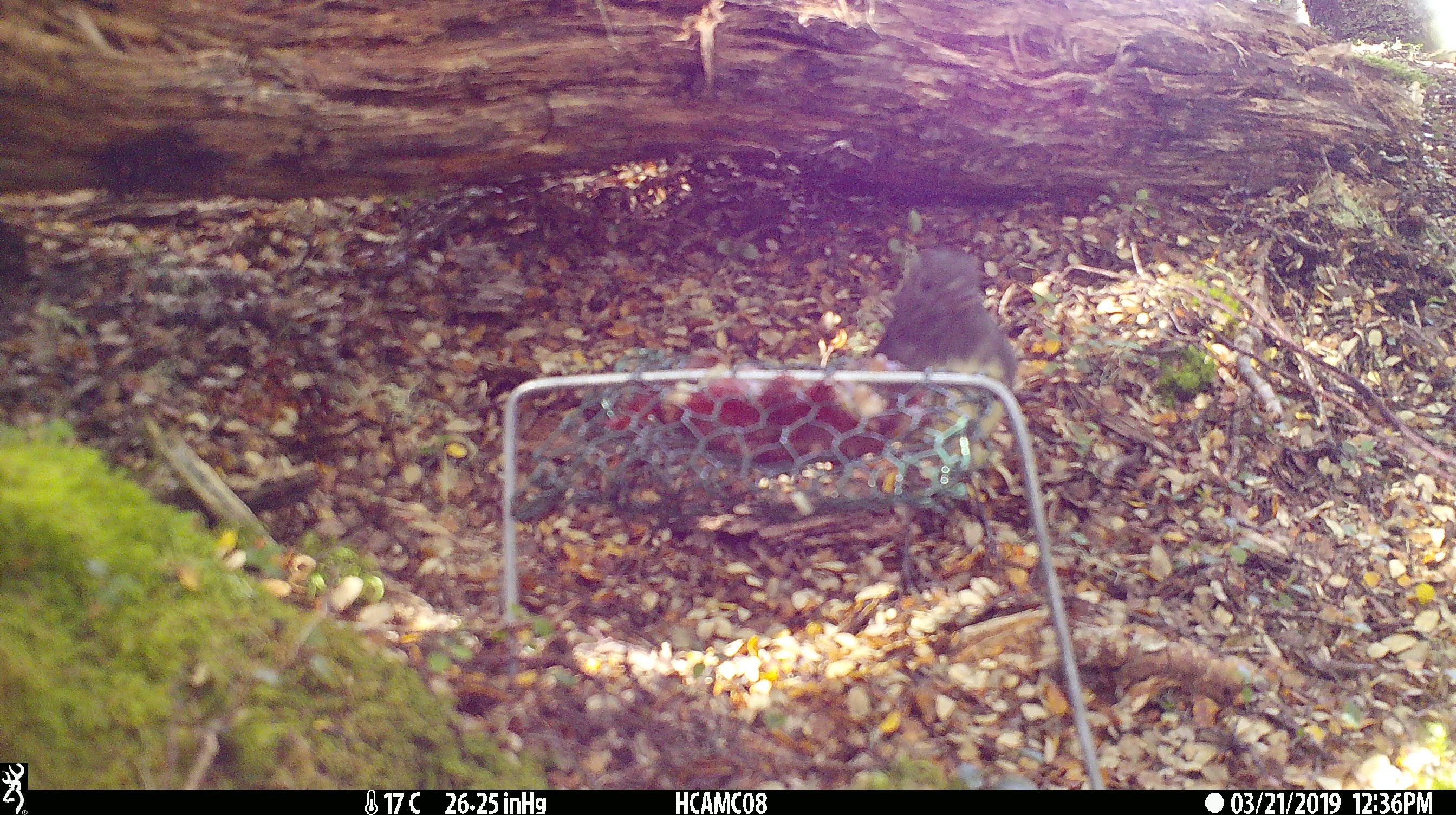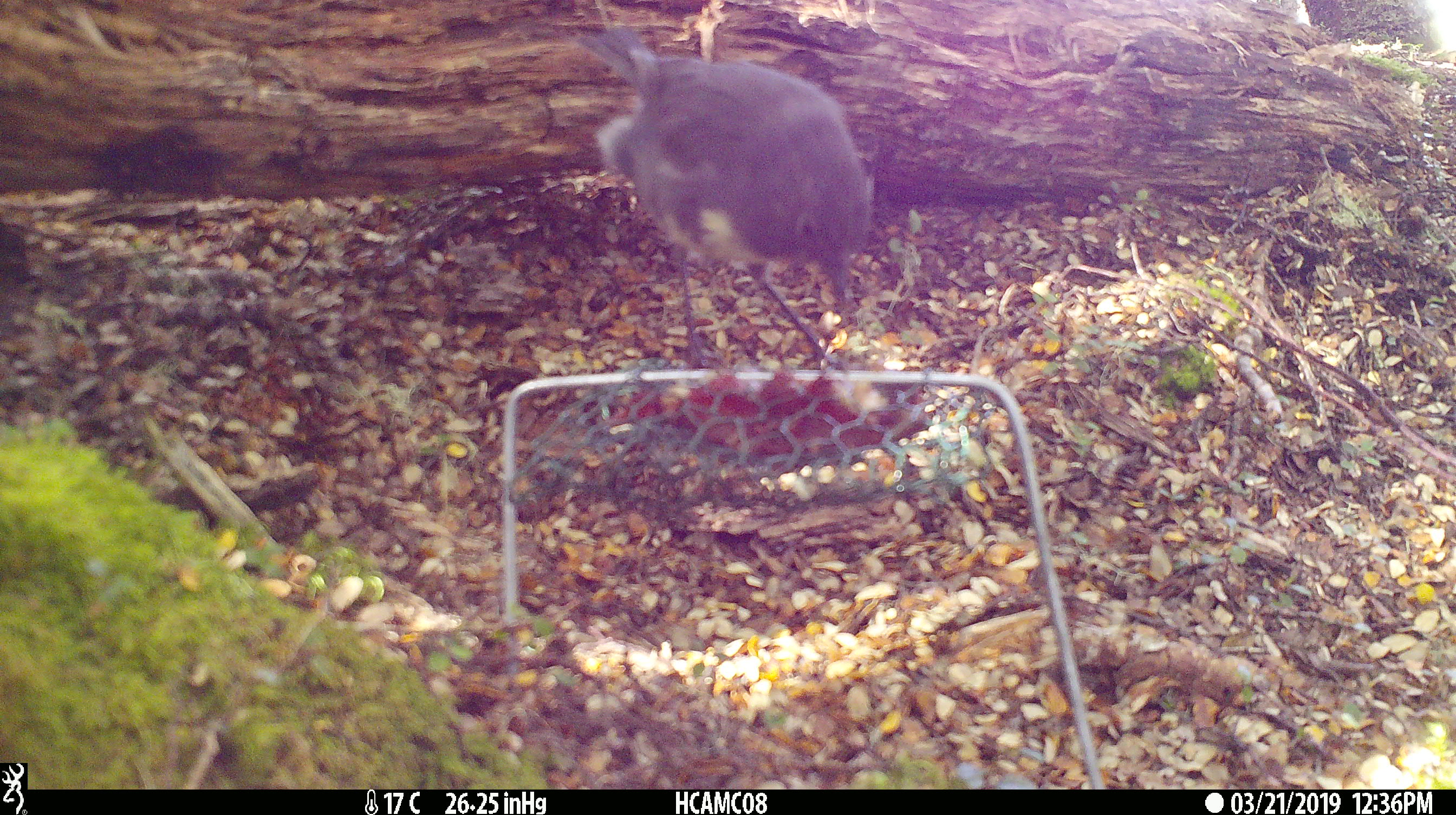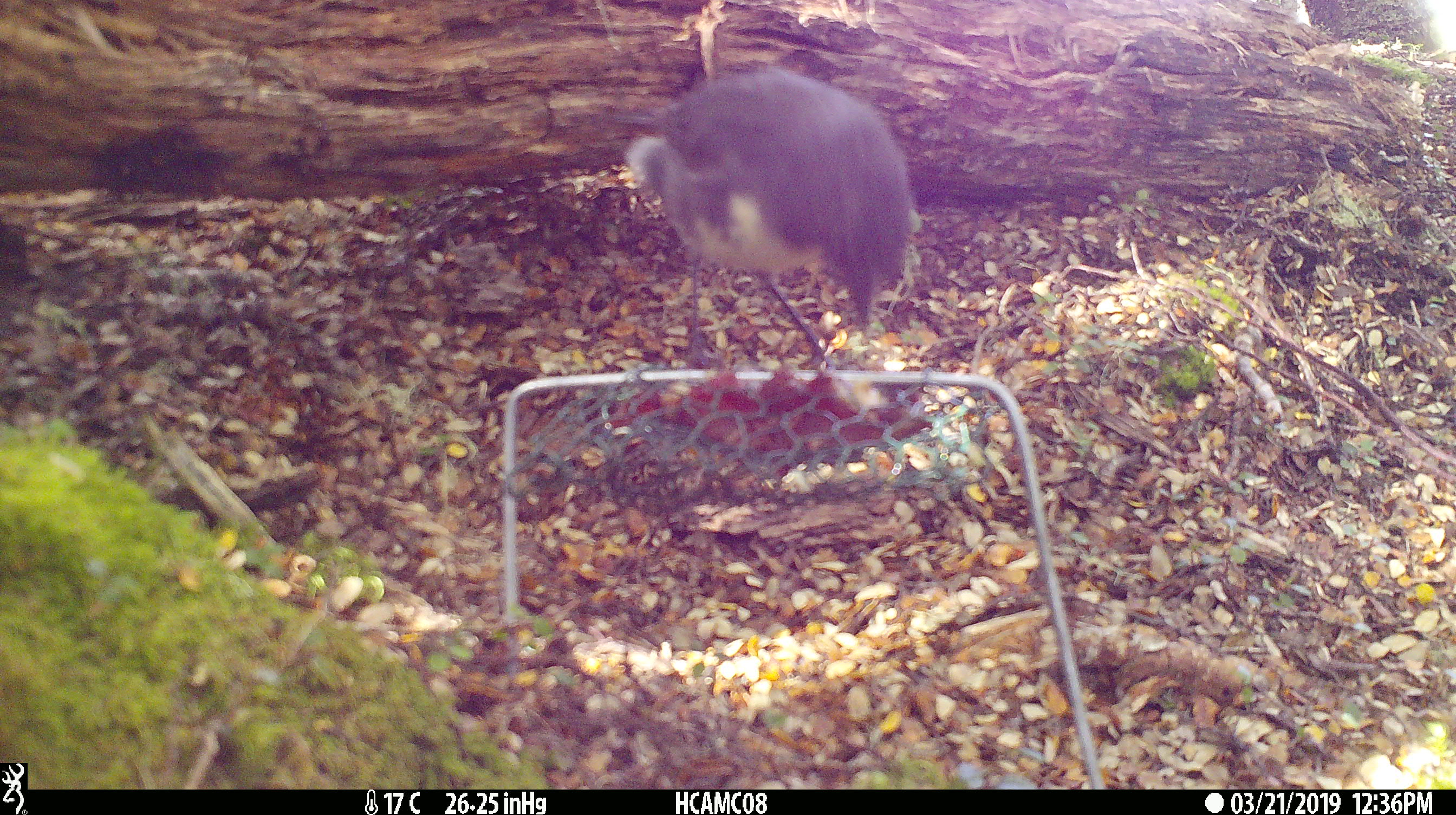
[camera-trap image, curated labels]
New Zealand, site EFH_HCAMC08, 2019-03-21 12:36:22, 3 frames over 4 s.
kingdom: Animalia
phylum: Chordata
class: Aves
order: Passeriformes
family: Petroicidae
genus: Petroica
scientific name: Petroica australis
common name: new zealand robin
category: robin